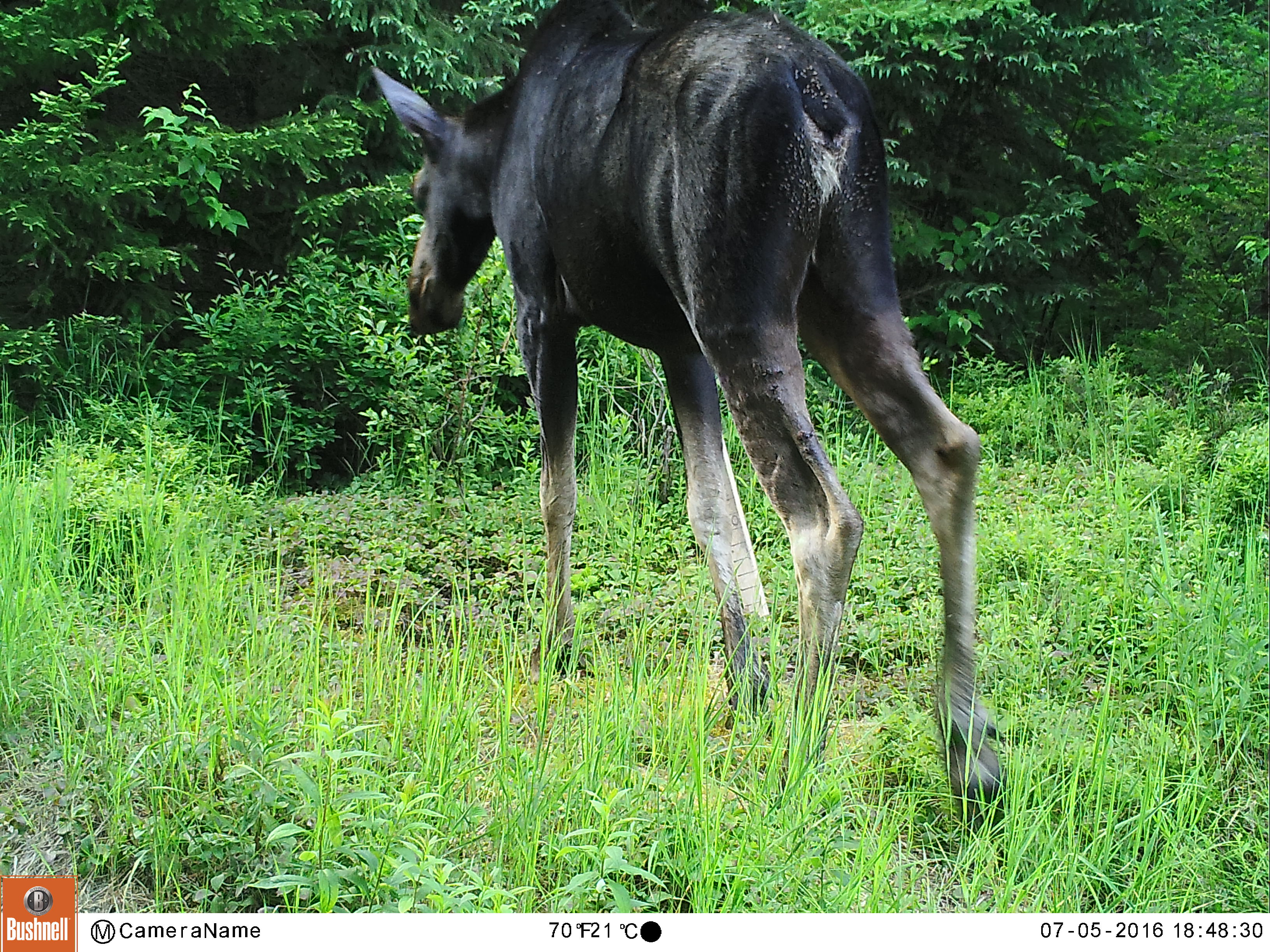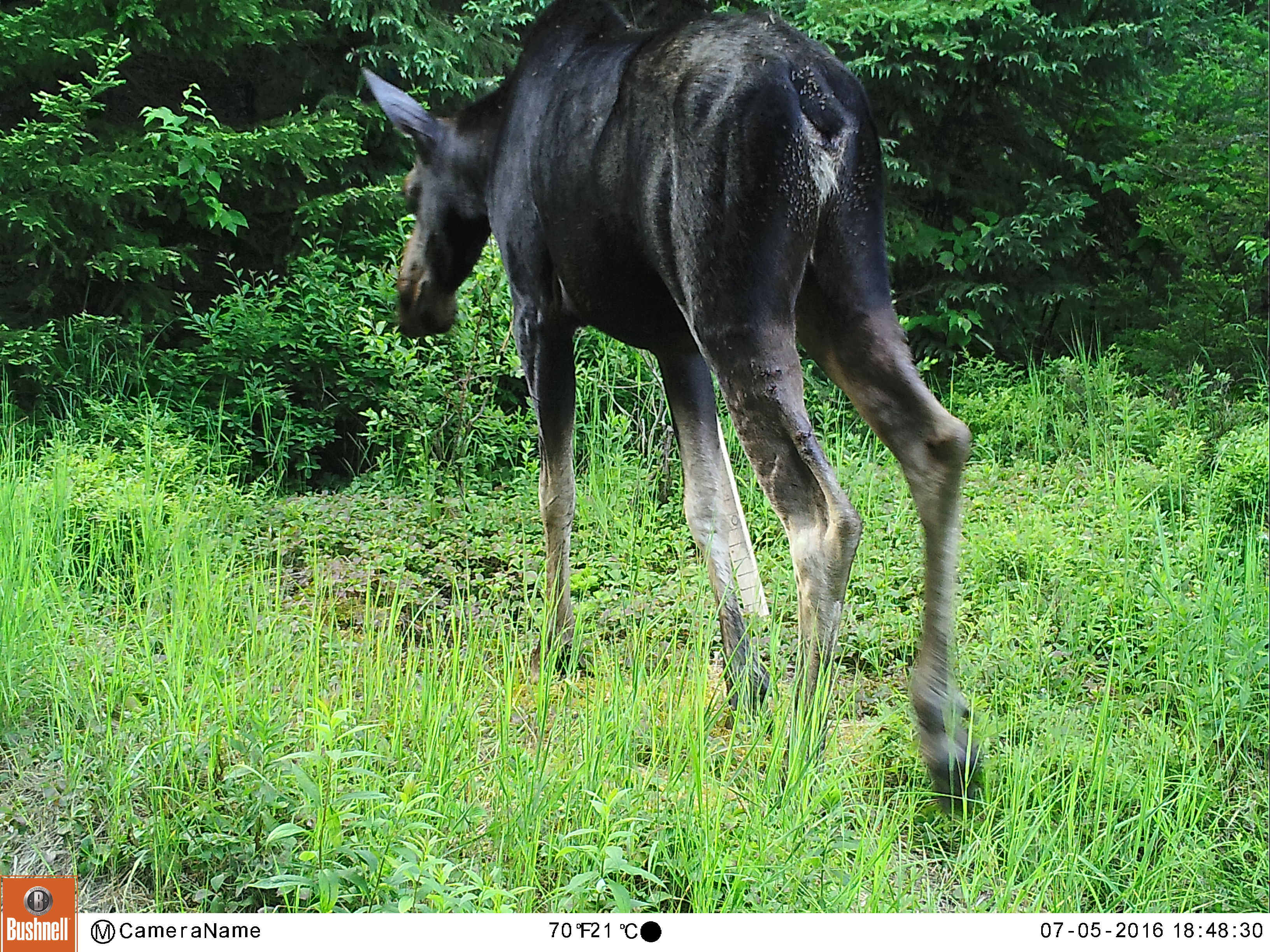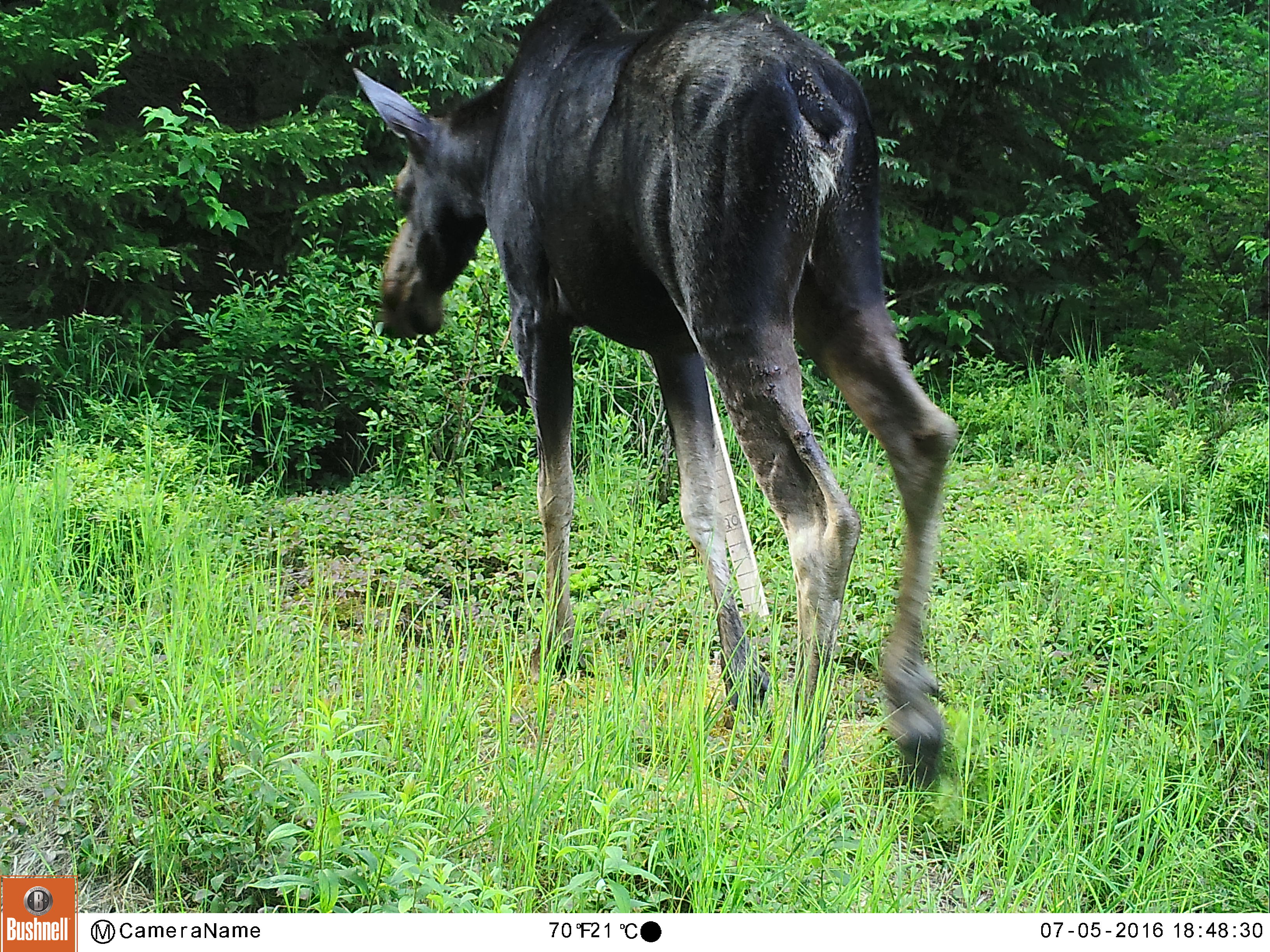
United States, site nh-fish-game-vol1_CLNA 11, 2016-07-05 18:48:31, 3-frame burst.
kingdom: Animalia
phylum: Chordata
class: Mammalia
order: Artiodactyla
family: Cervidae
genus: Alces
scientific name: Alces alces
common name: moose